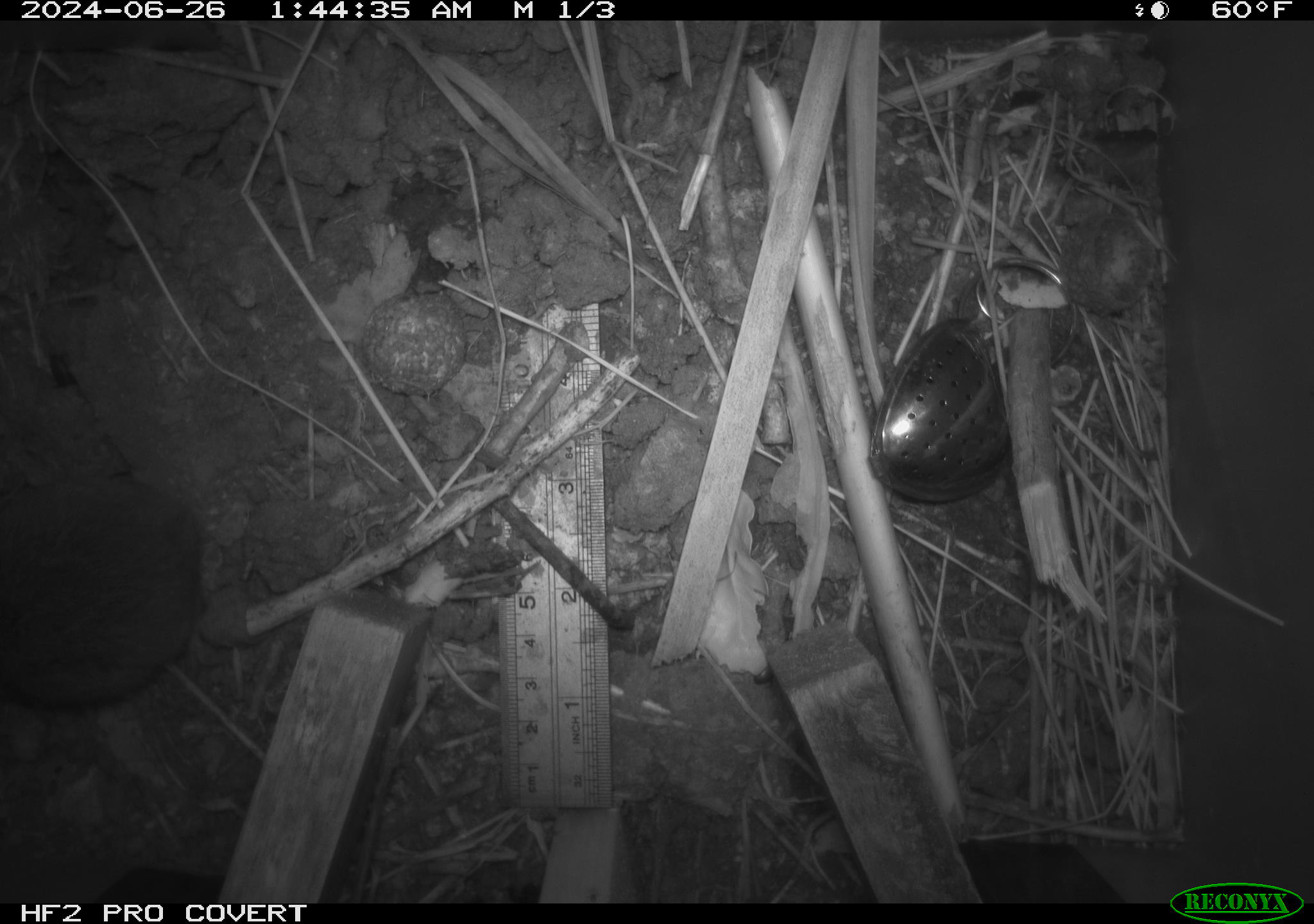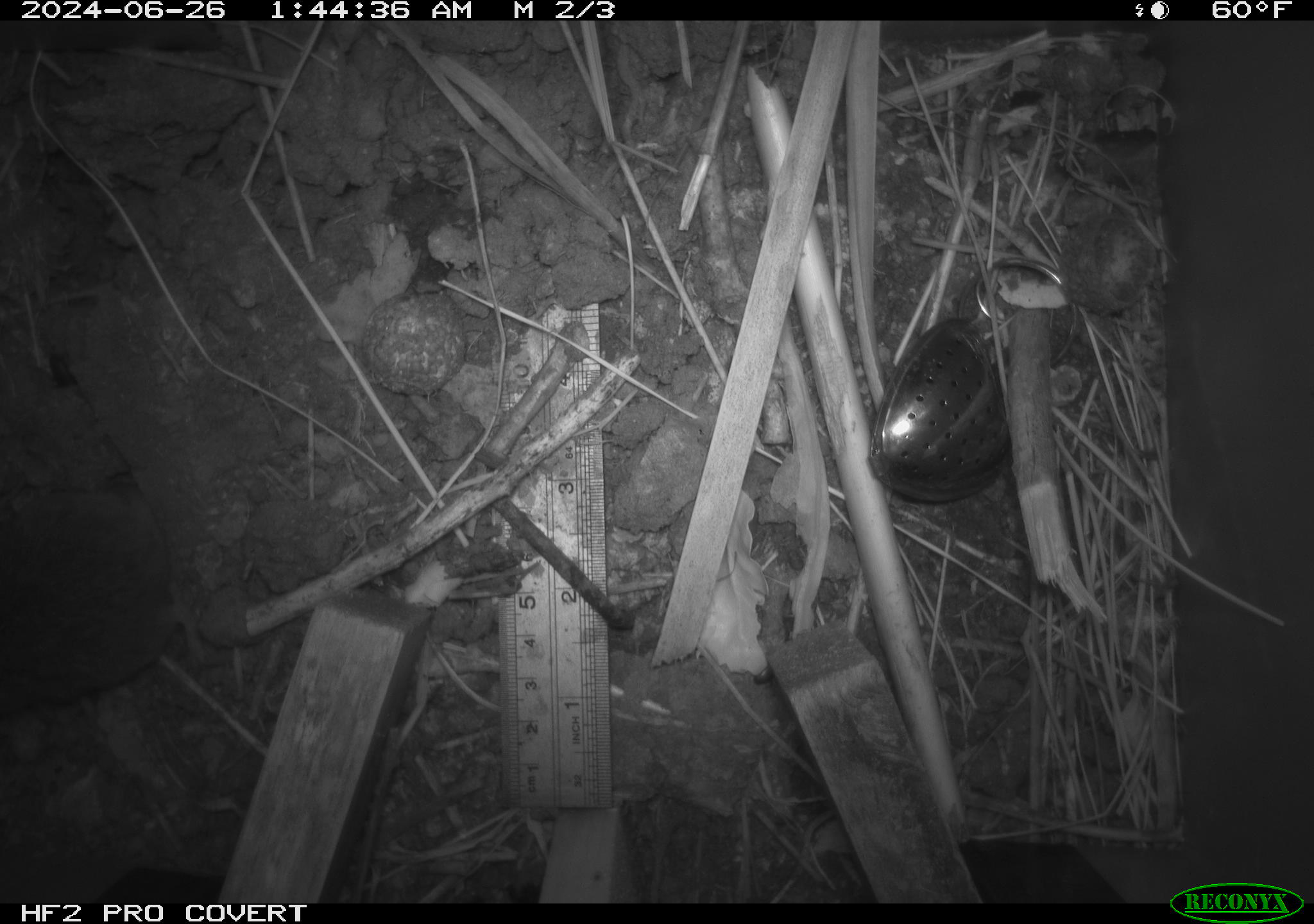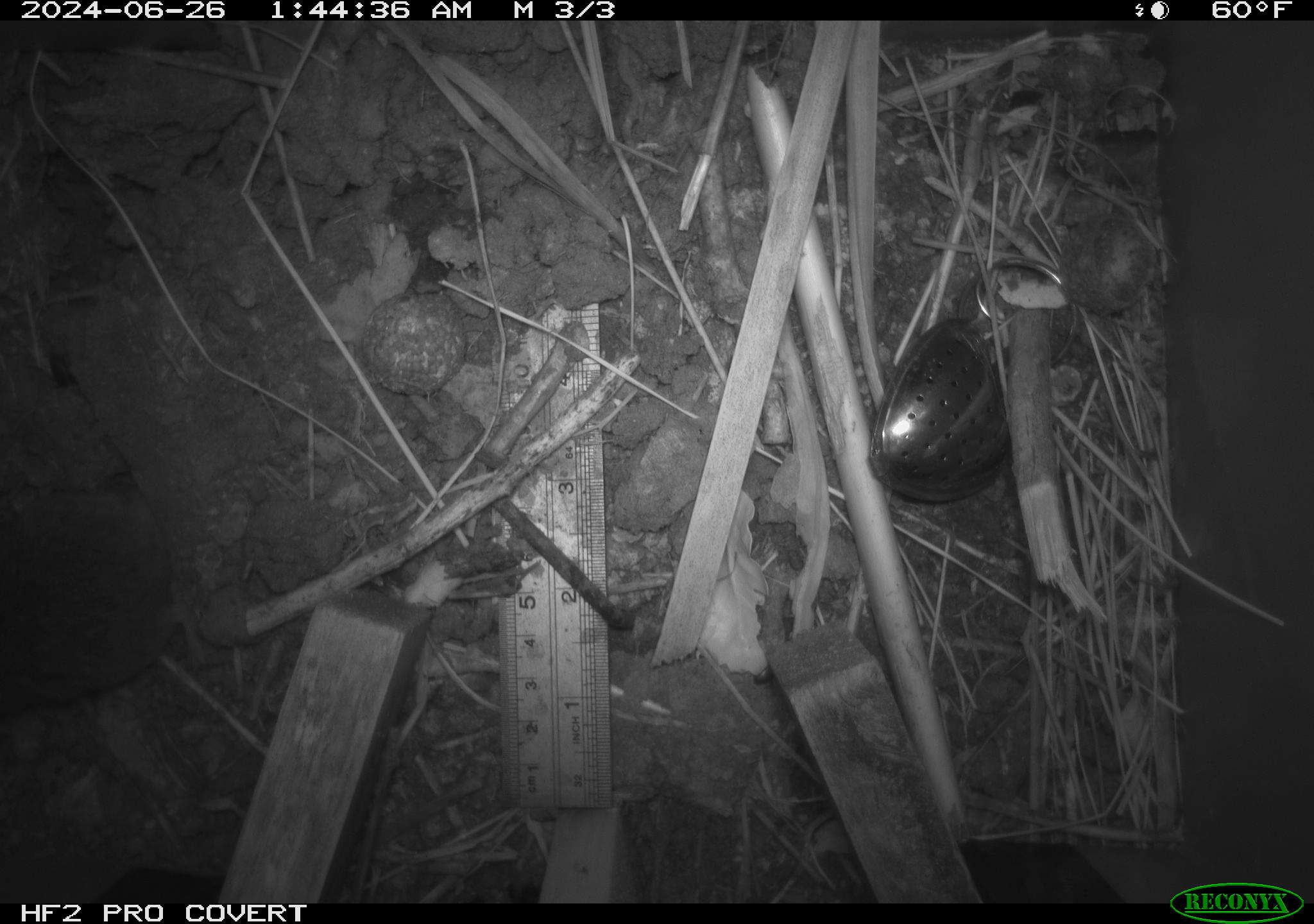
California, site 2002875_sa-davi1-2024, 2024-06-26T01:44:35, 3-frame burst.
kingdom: Animalia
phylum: Chordata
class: Mammalia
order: Rodentia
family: Cricetidae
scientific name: Arvicolinae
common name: voles, lemmings, and muskrats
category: arvicolinae subfamily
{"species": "arvicolinae subfamily (voles, lemmings, and muskrats) (Arvicolinae)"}